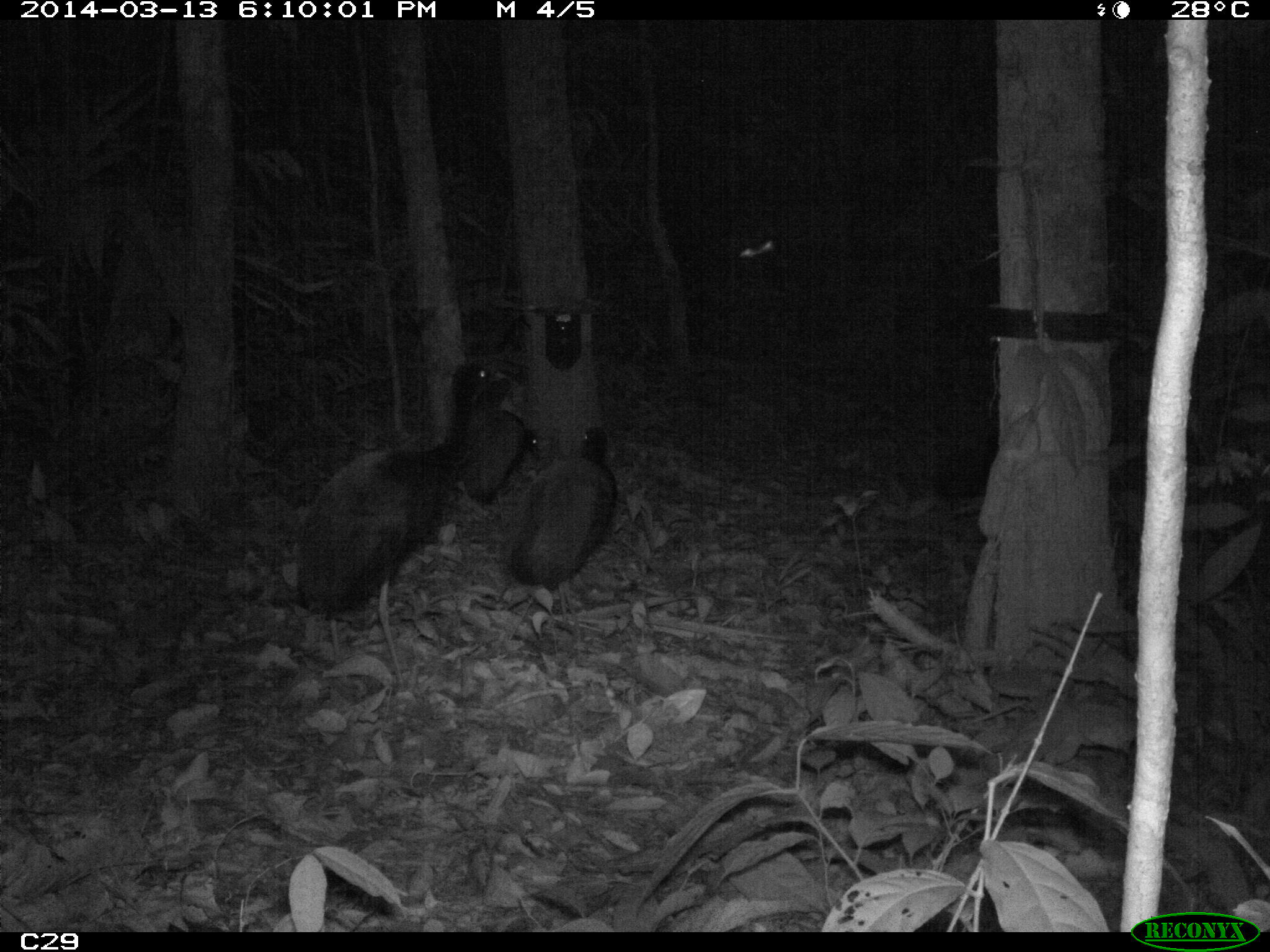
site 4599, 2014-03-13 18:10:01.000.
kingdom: Animalia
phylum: Chordata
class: Aves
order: Gruiformes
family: Psophiidae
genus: Psophia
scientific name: Psophia crepitans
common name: gray-winged trumpeter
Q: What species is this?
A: Psophia crepitans (gray-winged trumpeter).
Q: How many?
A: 5.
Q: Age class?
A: Adult.